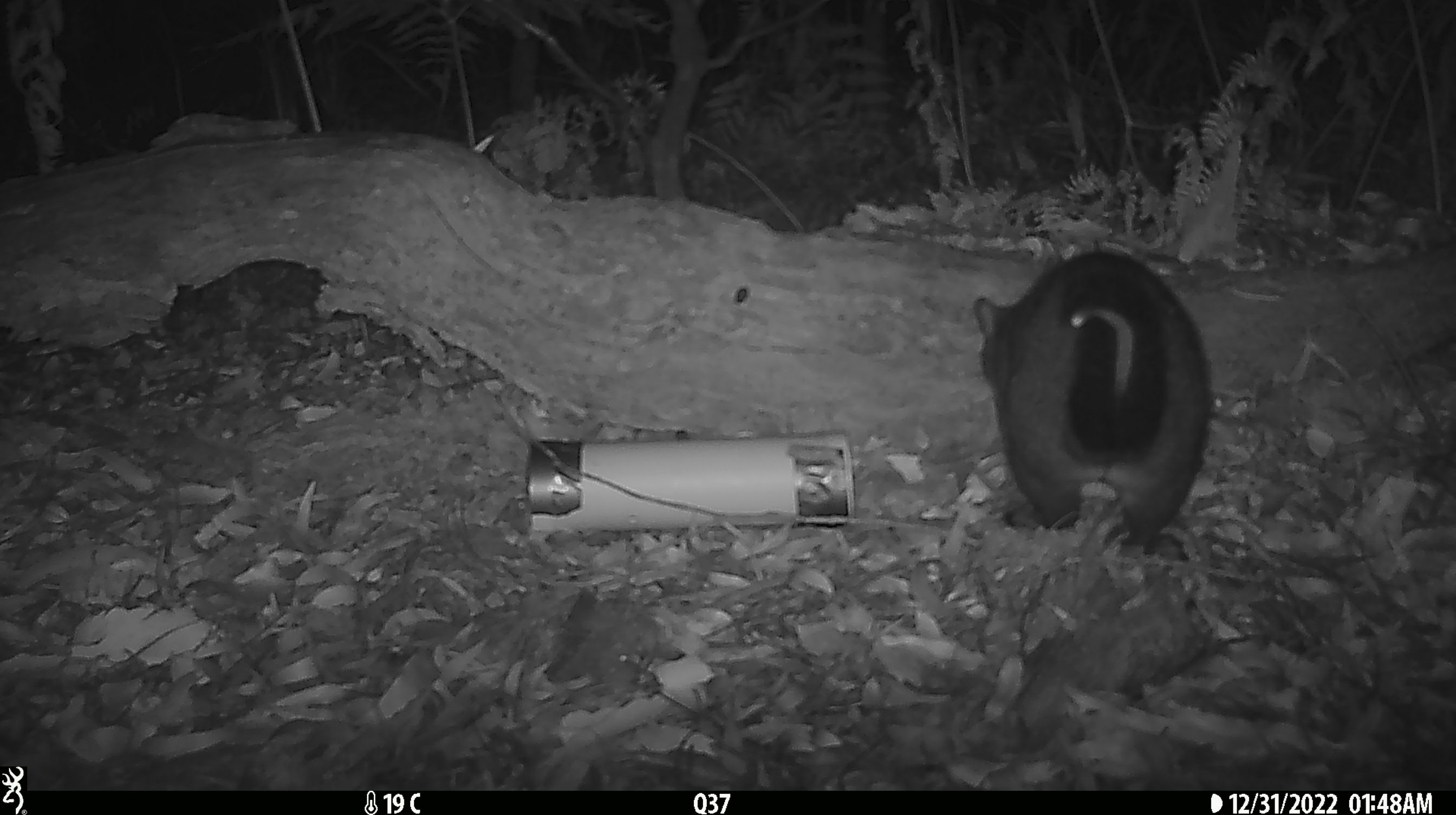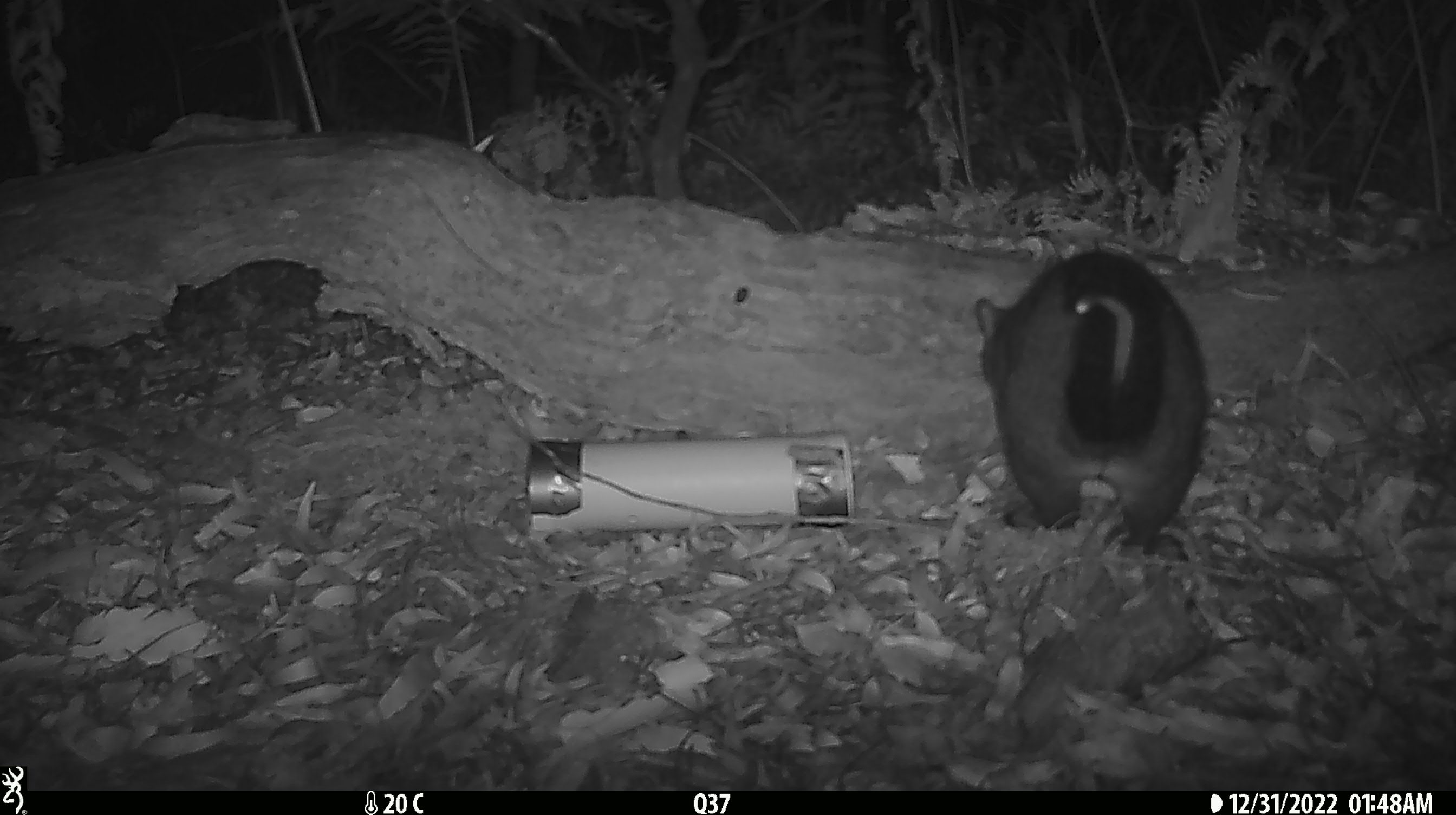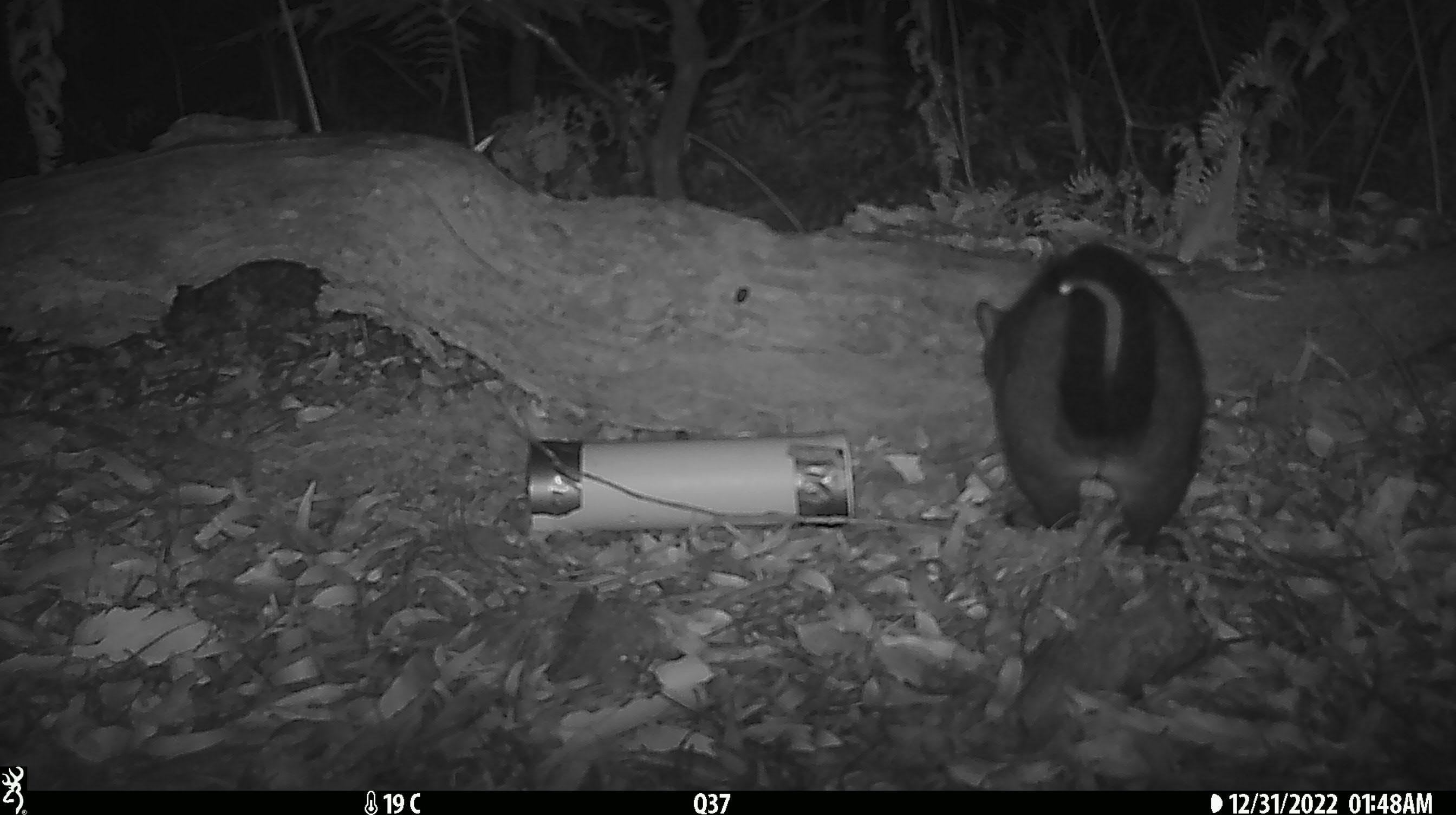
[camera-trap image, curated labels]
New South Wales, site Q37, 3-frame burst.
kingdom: Animalia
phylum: Chordata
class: Mammalia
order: Diprotodontia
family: Phalangeridae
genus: Trichosurus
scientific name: Trichosurus vulpecula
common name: common brushtail possum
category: possum